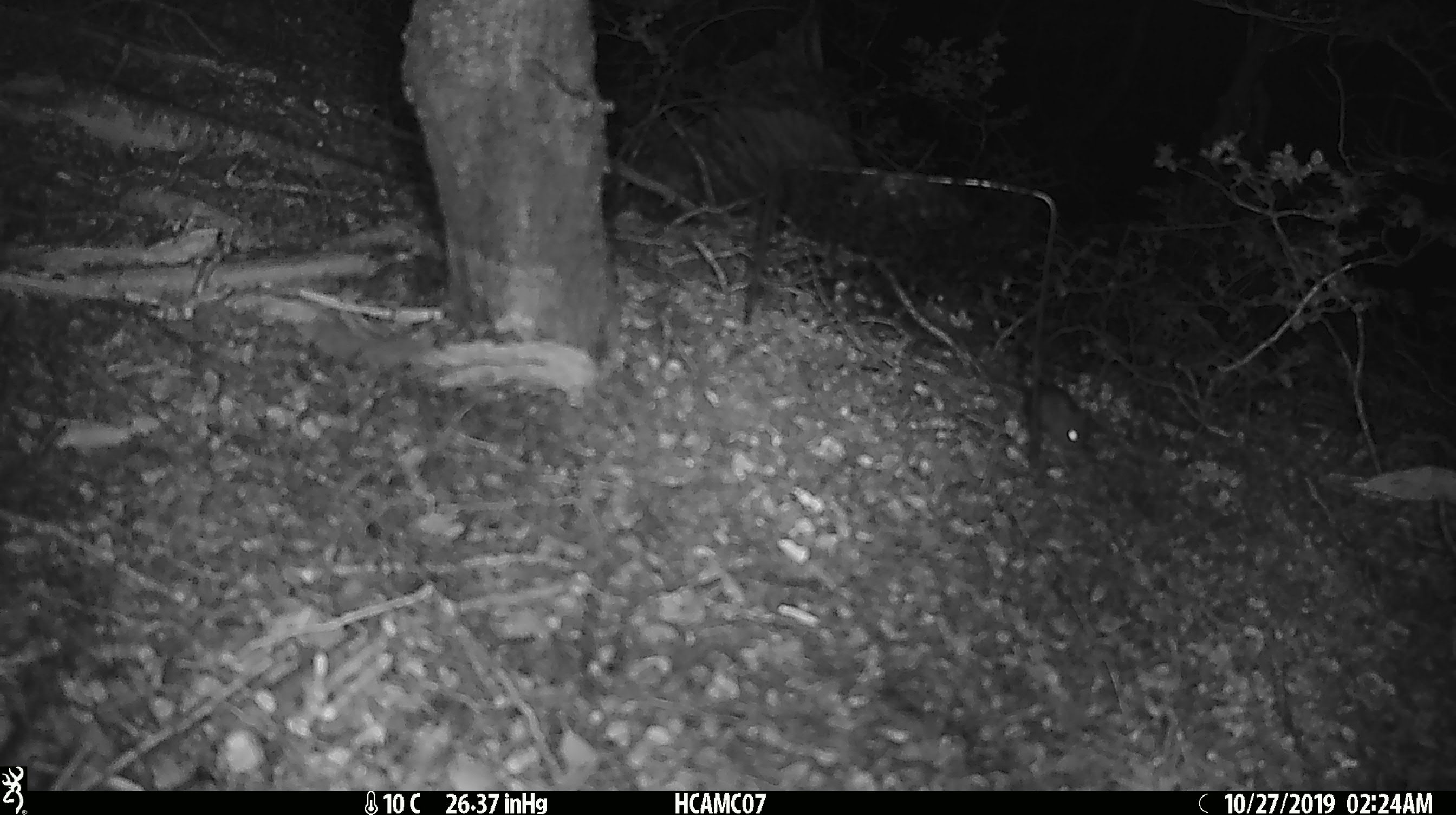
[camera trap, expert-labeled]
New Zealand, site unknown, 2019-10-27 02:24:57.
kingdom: Animalia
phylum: Chordata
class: Mammalia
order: Rodentia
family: Muridae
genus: Mus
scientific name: Mus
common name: mouse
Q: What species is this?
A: Mouse (Mus).